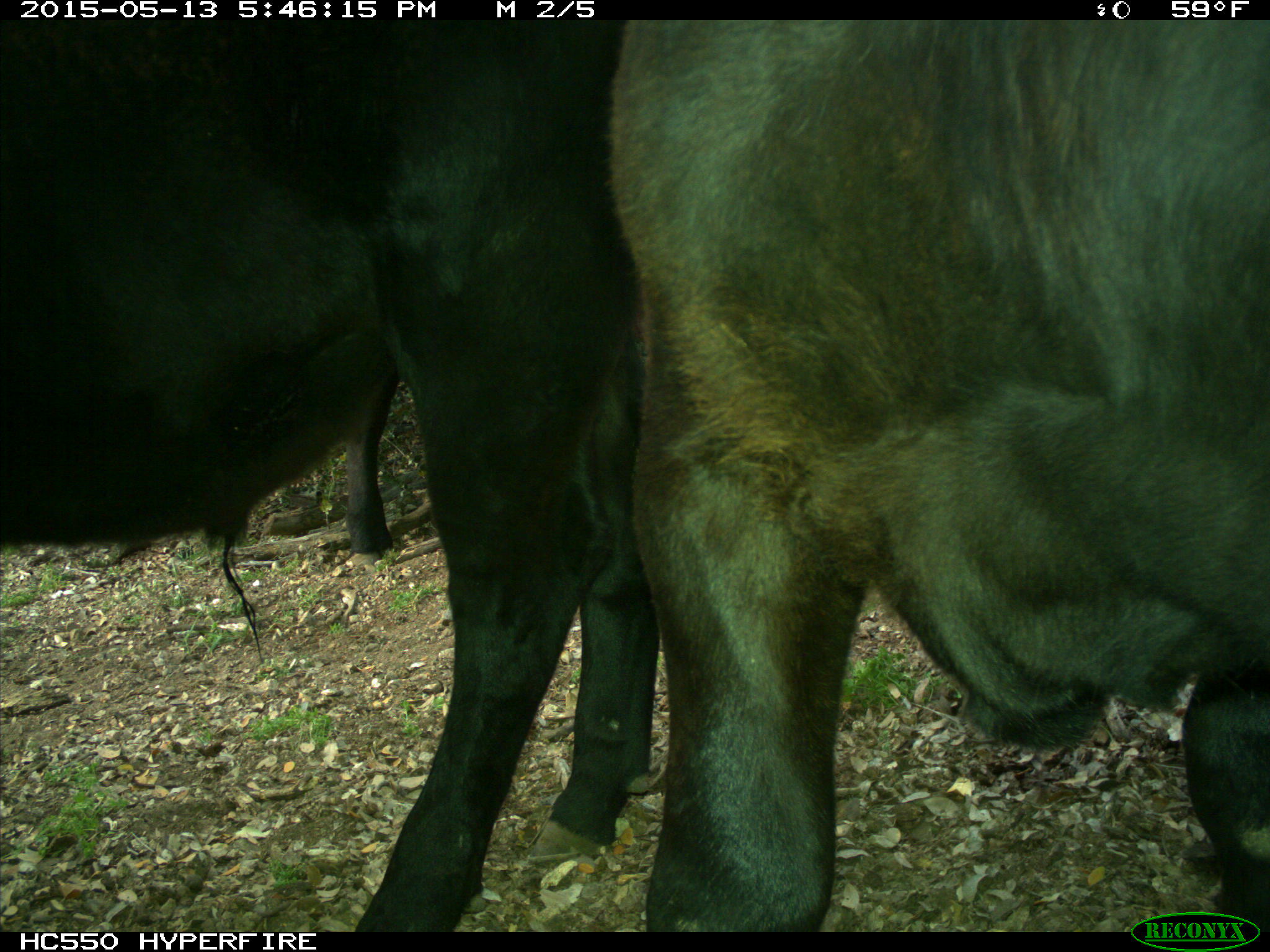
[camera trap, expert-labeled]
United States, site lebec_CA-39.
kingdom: Animalia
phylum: Chordata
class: Mammalia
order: Artiodactyla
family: Bovidae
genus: Bos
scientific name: Bos taurus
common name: domestic cow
Bos taurus (domestic cow).